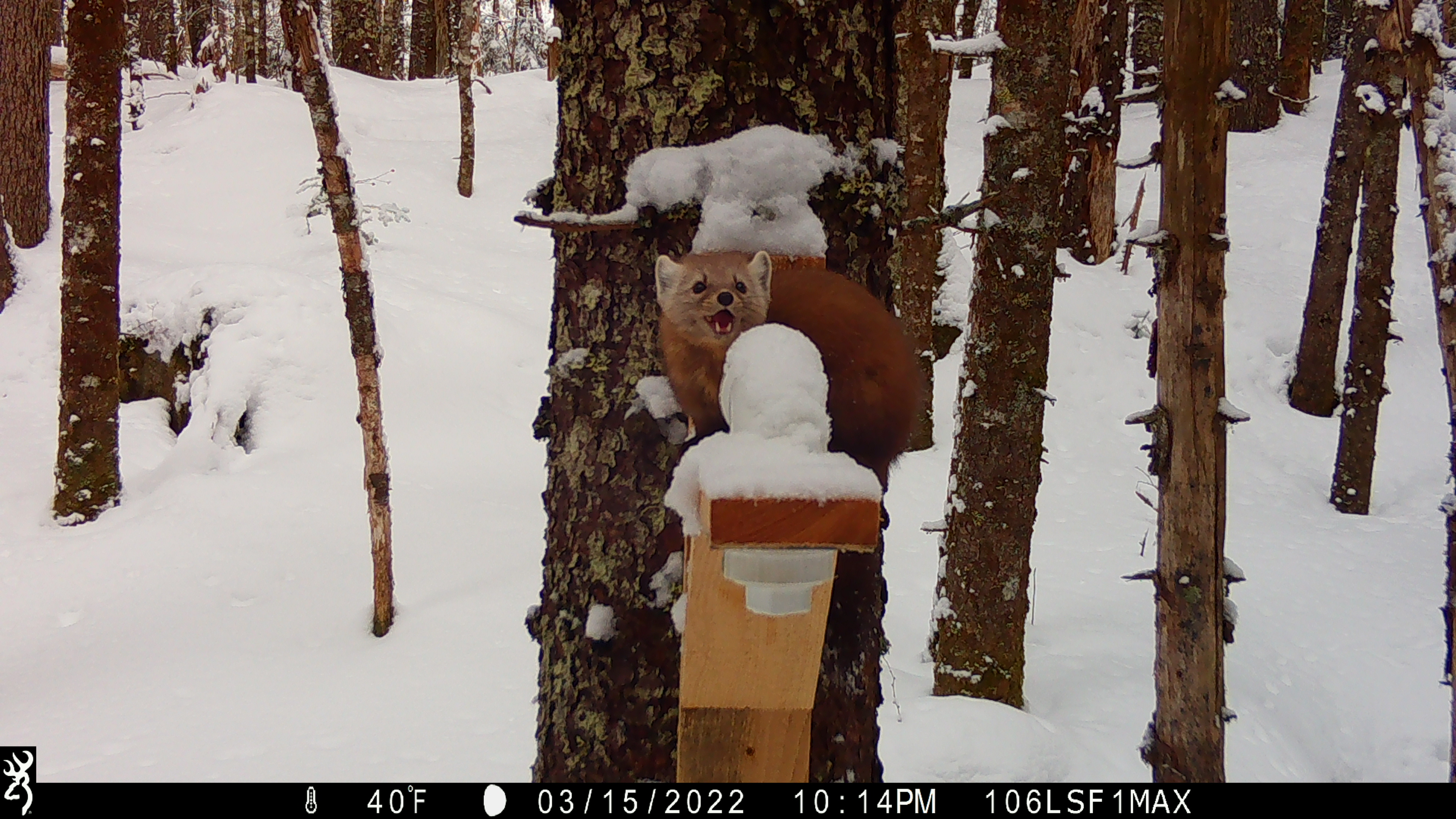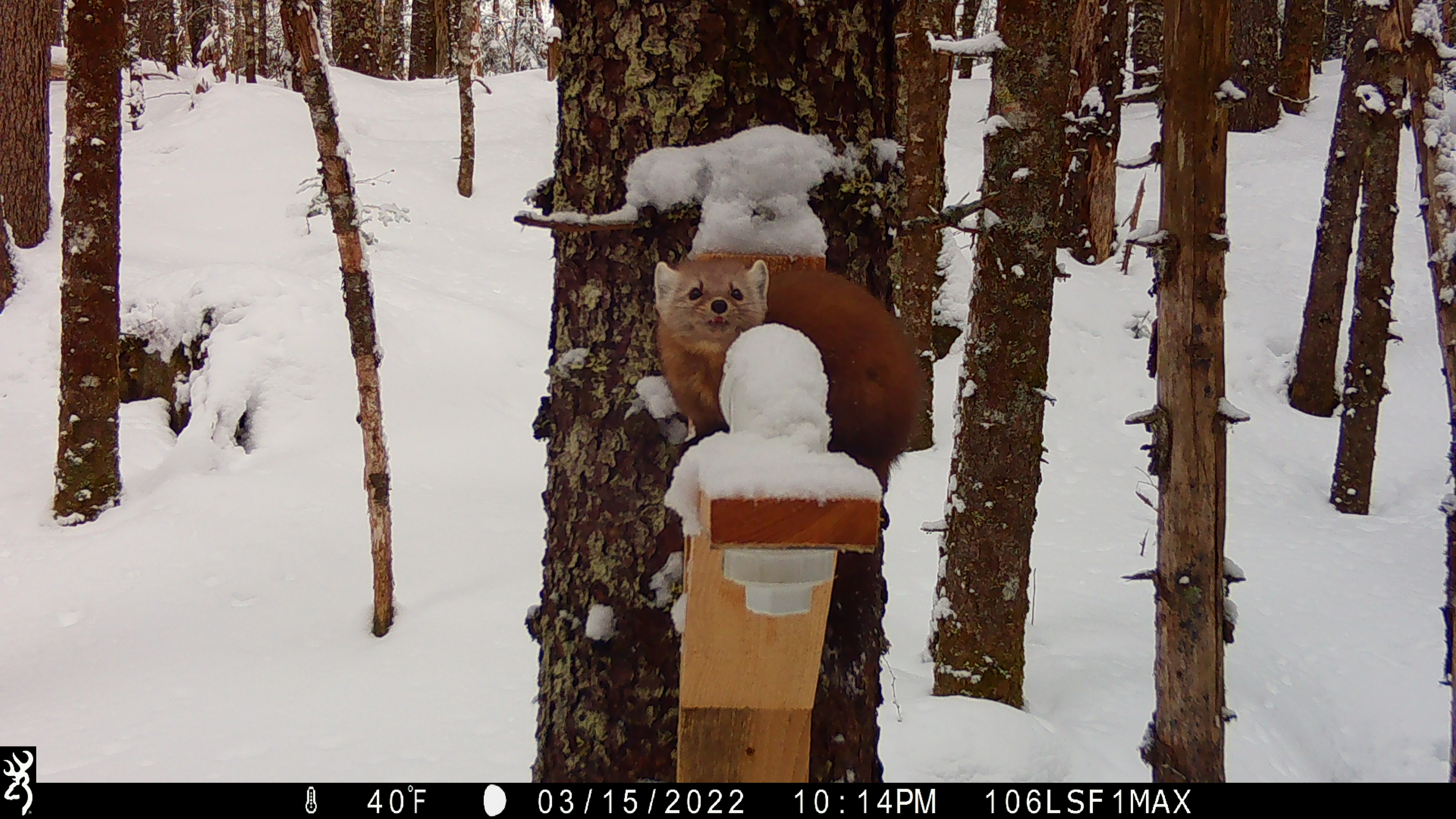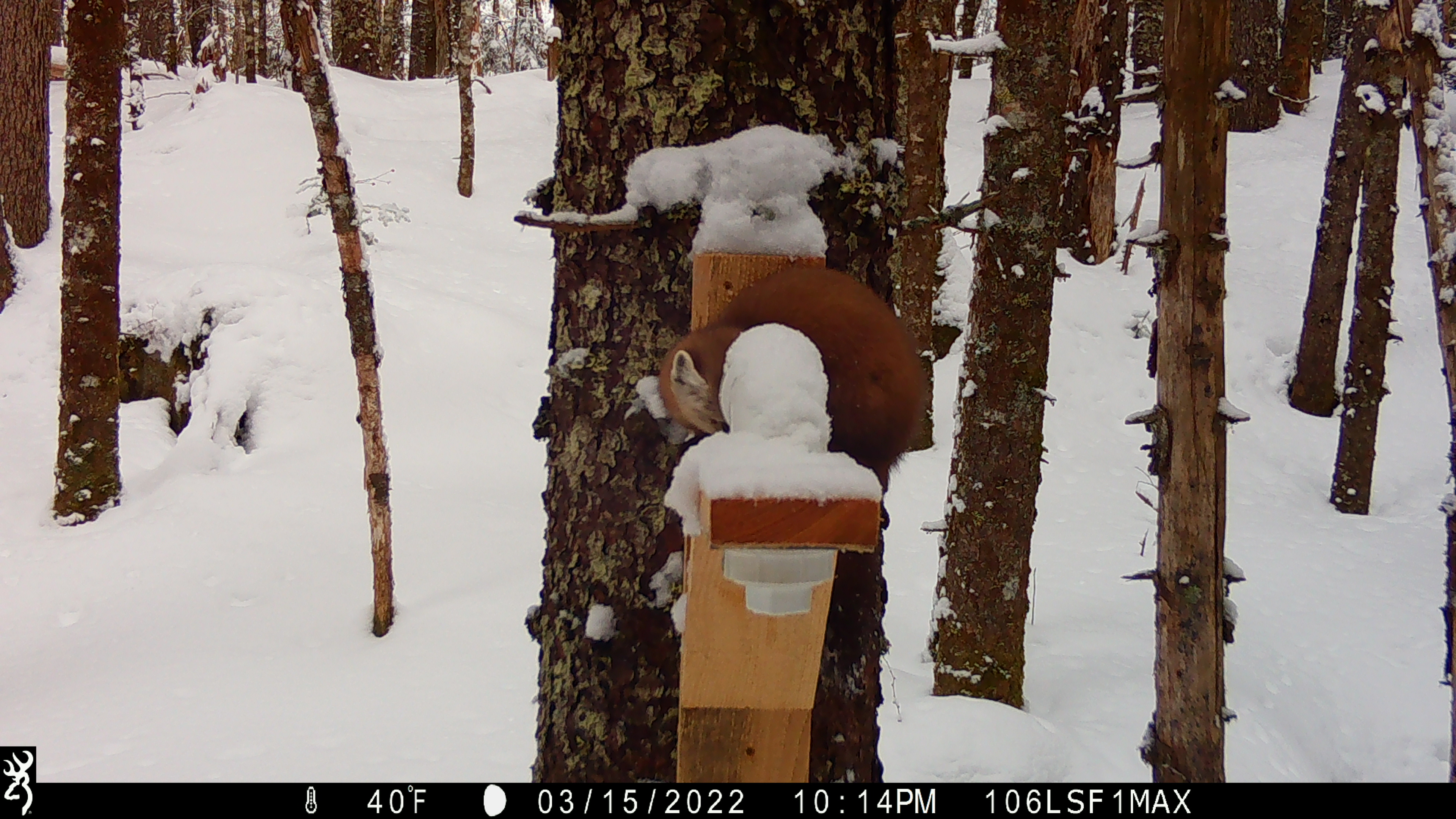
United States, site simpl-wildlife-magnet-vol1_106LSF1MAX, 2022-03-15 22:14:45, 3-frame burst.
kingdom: Animalia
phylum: Chordata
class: Mammalia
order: Carnivora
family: Mustelidae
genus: Martes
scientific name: Martes americana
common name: american marten